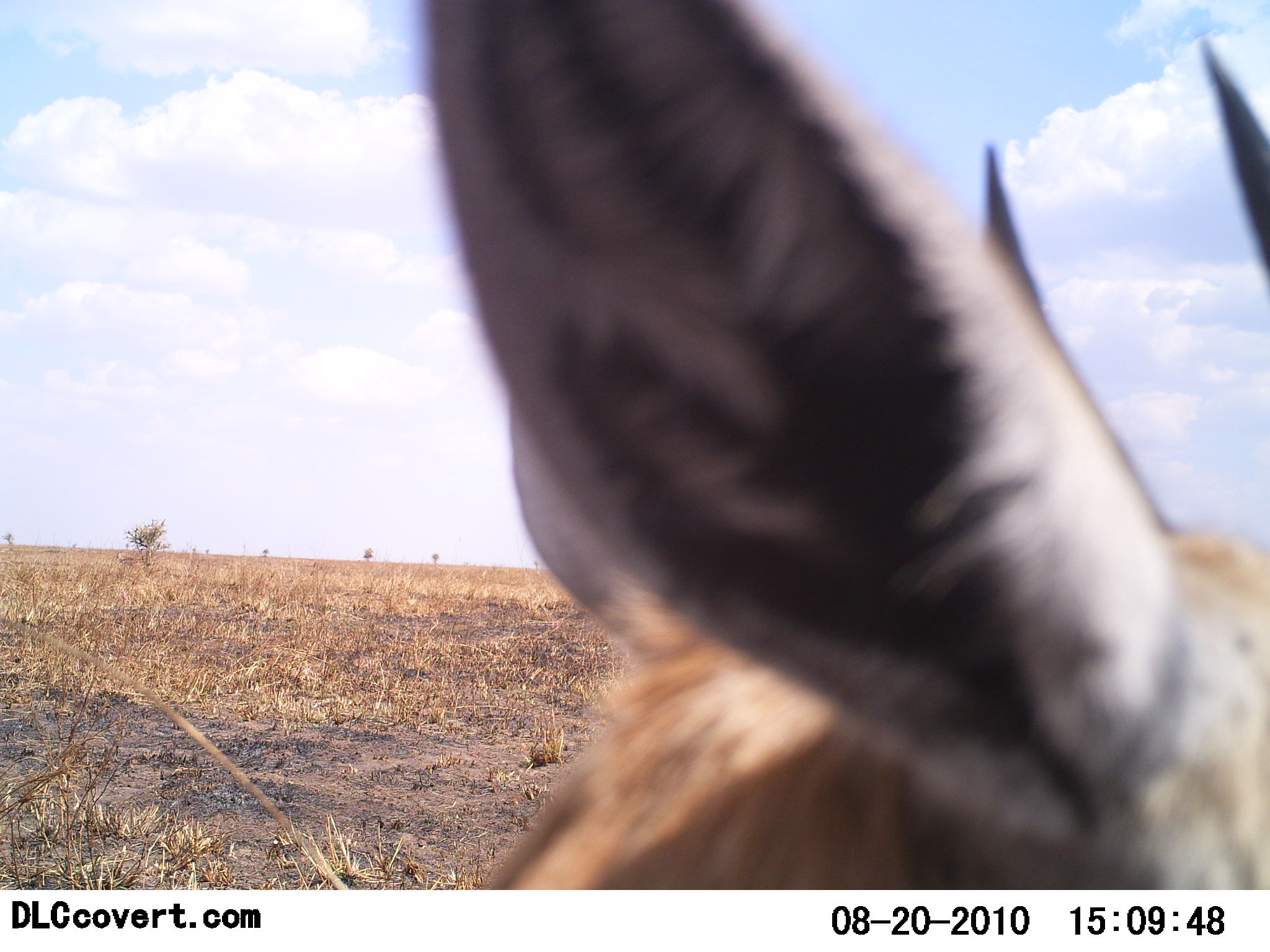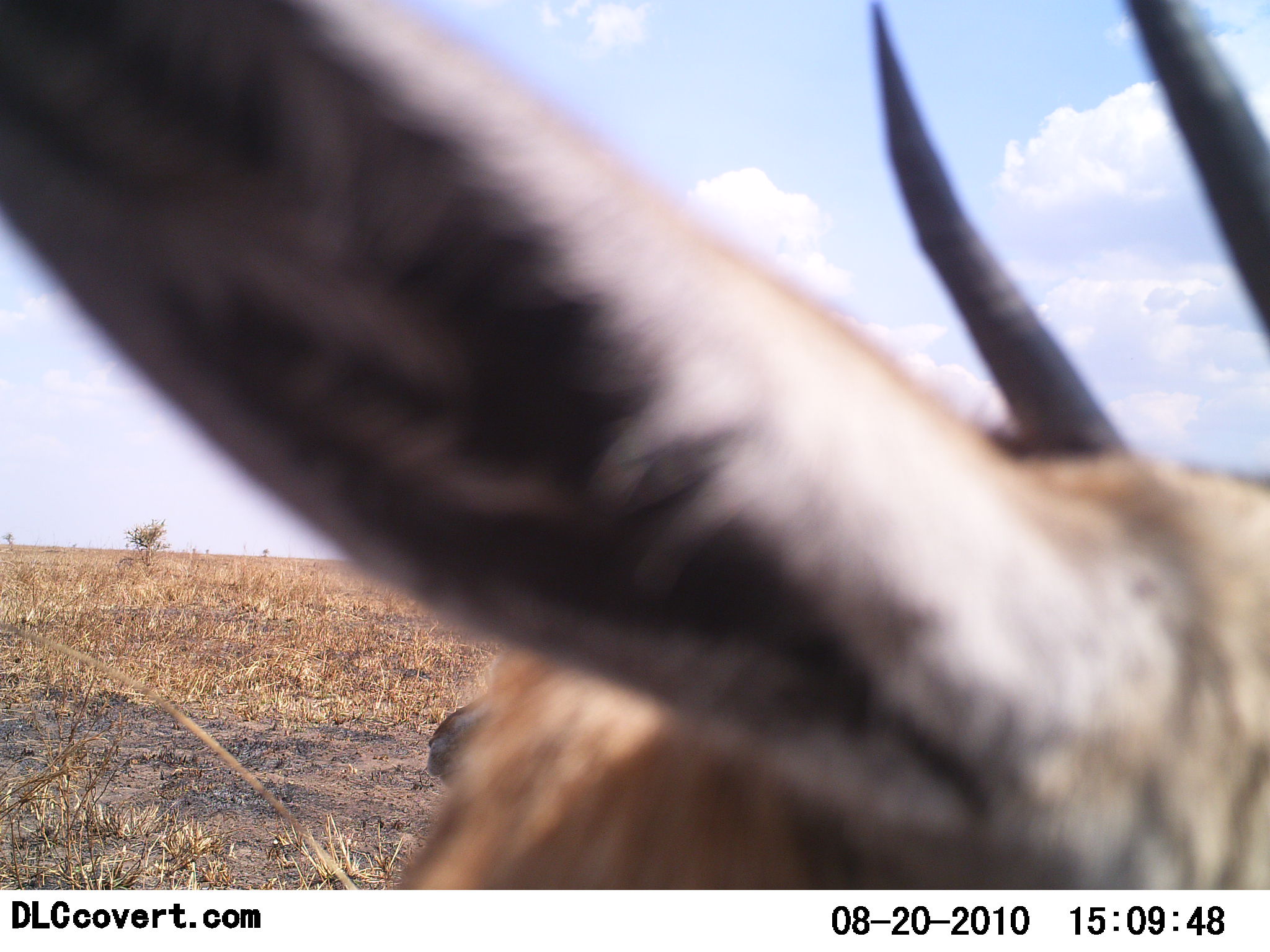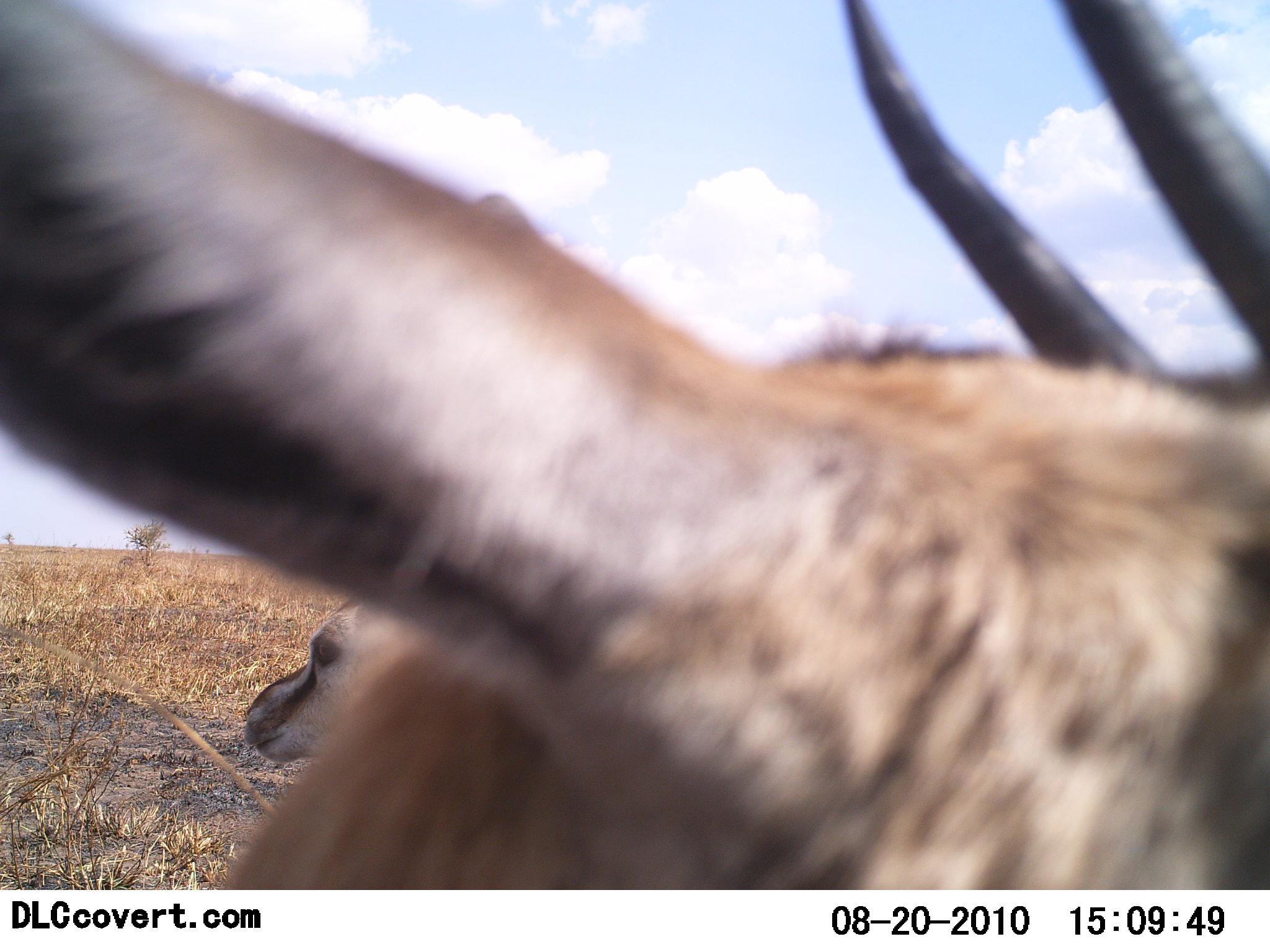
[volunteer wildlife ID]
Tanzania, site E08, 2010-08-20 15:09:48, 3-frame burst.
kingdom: Animalia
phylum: Chordata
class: Mammalia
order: Artiodactyla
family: Bovidae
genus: Eudorcas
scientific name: Eudorcas thomsonii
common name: thomson's gazelle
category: gazellethomsons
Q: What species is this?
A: Gazellethomsons (thomson's gazelle) (Eudorcas thomsonii).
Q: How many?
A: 1.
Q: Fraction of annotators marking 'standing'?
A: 71%.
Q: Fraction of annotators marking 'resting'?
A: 12%.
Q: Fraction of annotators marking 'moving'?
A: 18%.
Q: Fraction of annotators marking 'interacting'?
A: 0%.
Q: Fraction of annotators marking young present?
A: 0%.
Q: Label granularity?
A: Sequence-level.